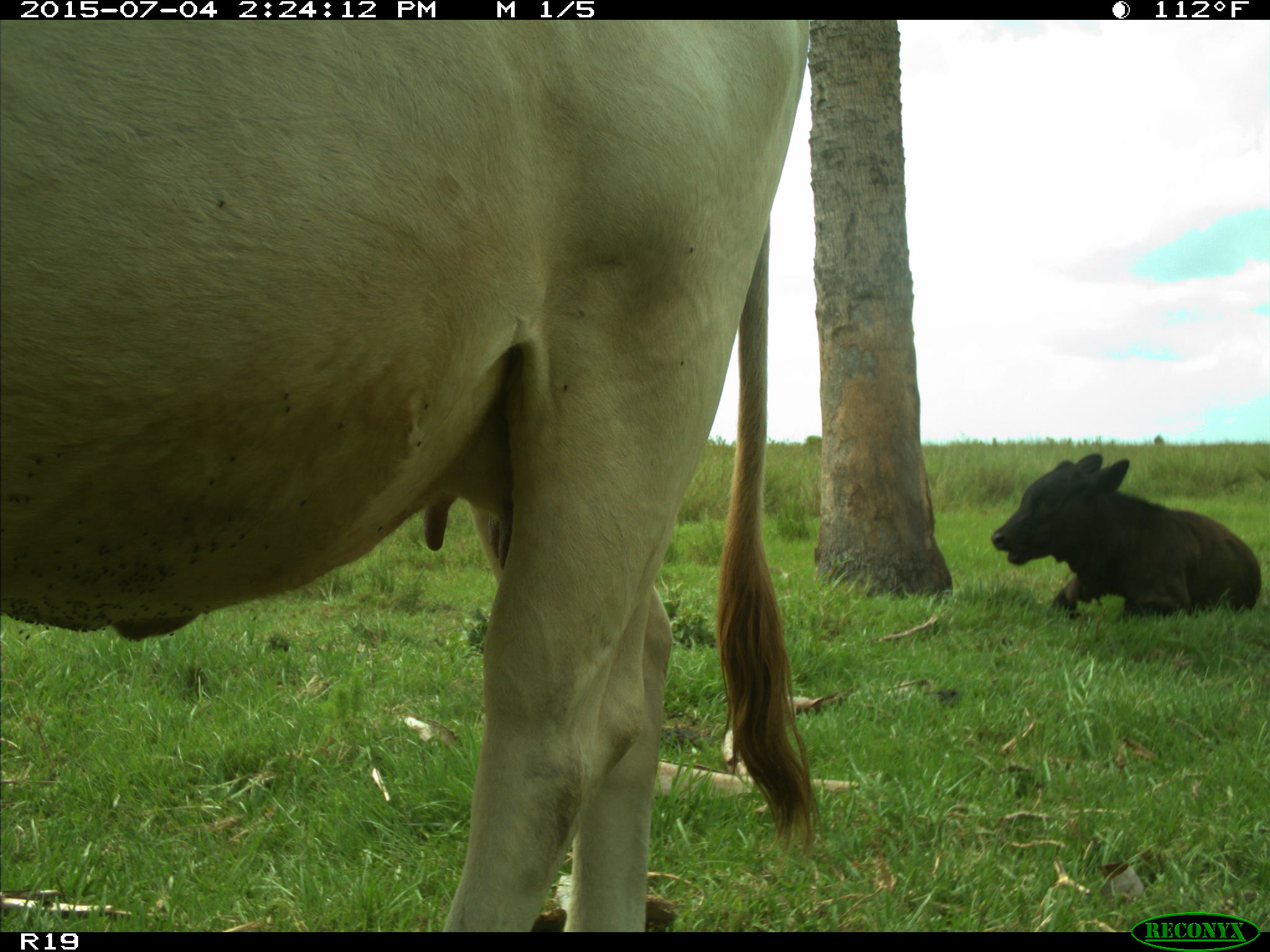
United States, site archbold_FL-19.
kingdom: Animalia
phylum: Chordata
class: Mammalia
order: Artiodactyla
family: Bovidae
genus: Bos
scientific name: Bos taurus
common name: domestic cow